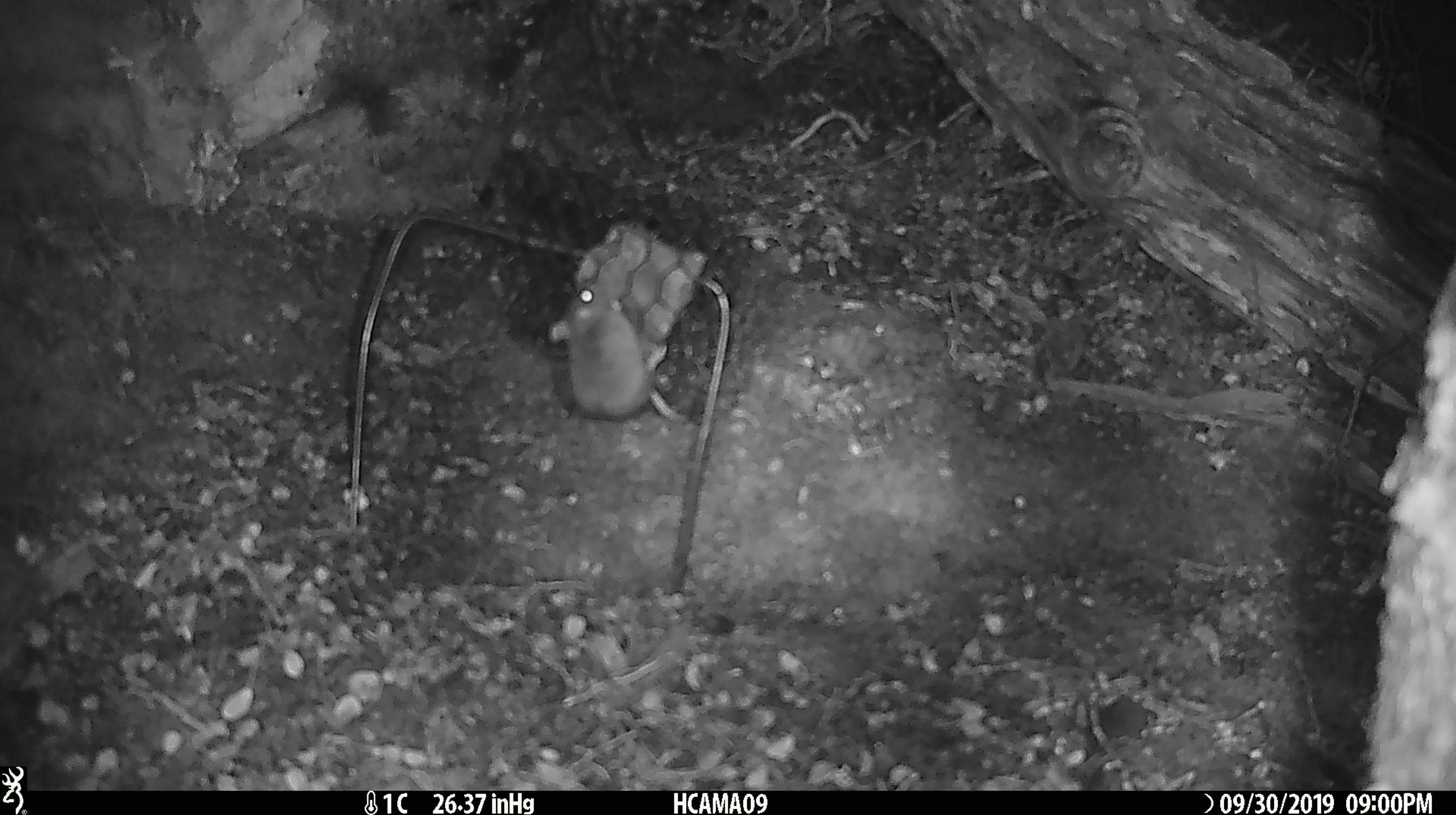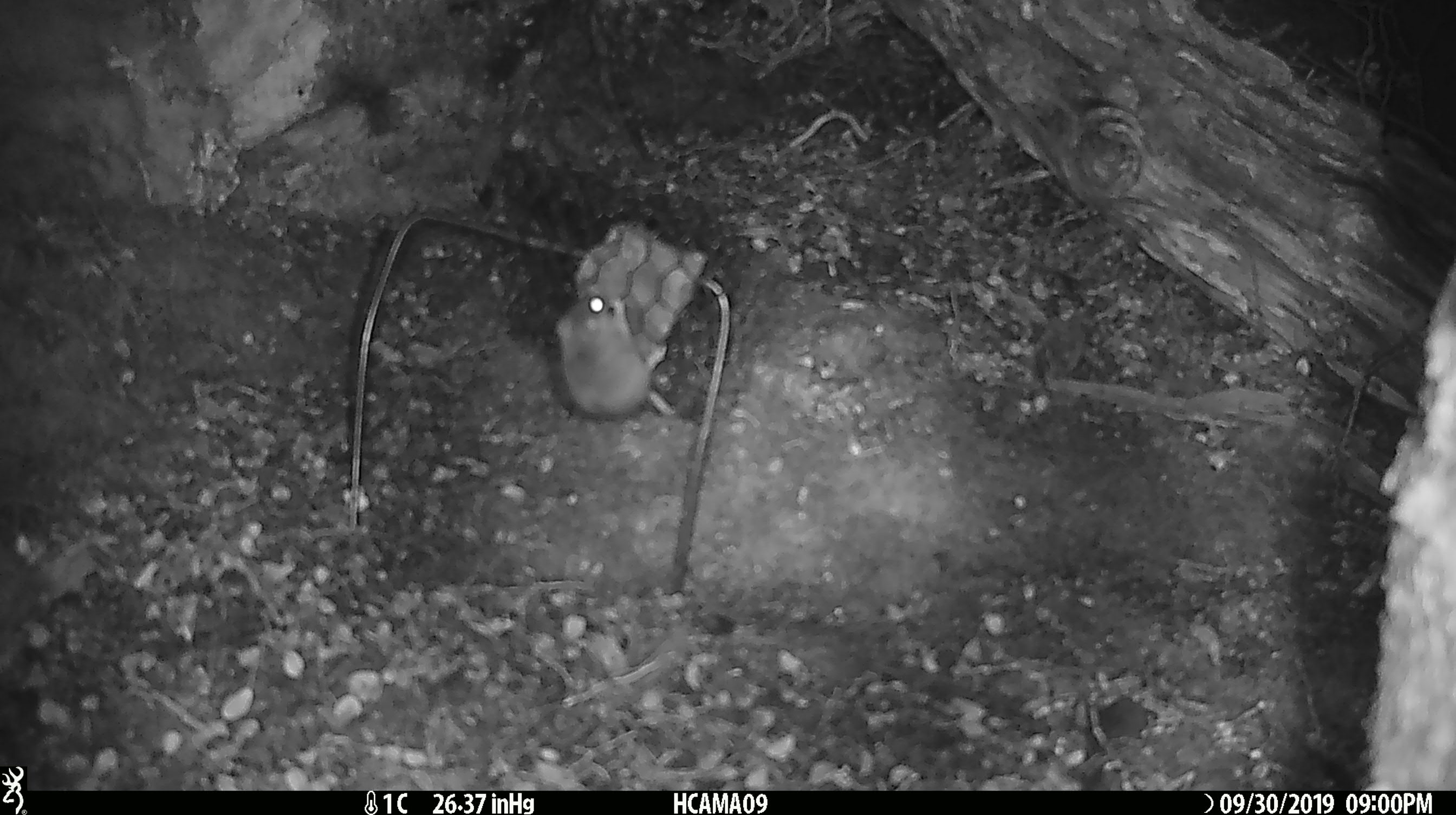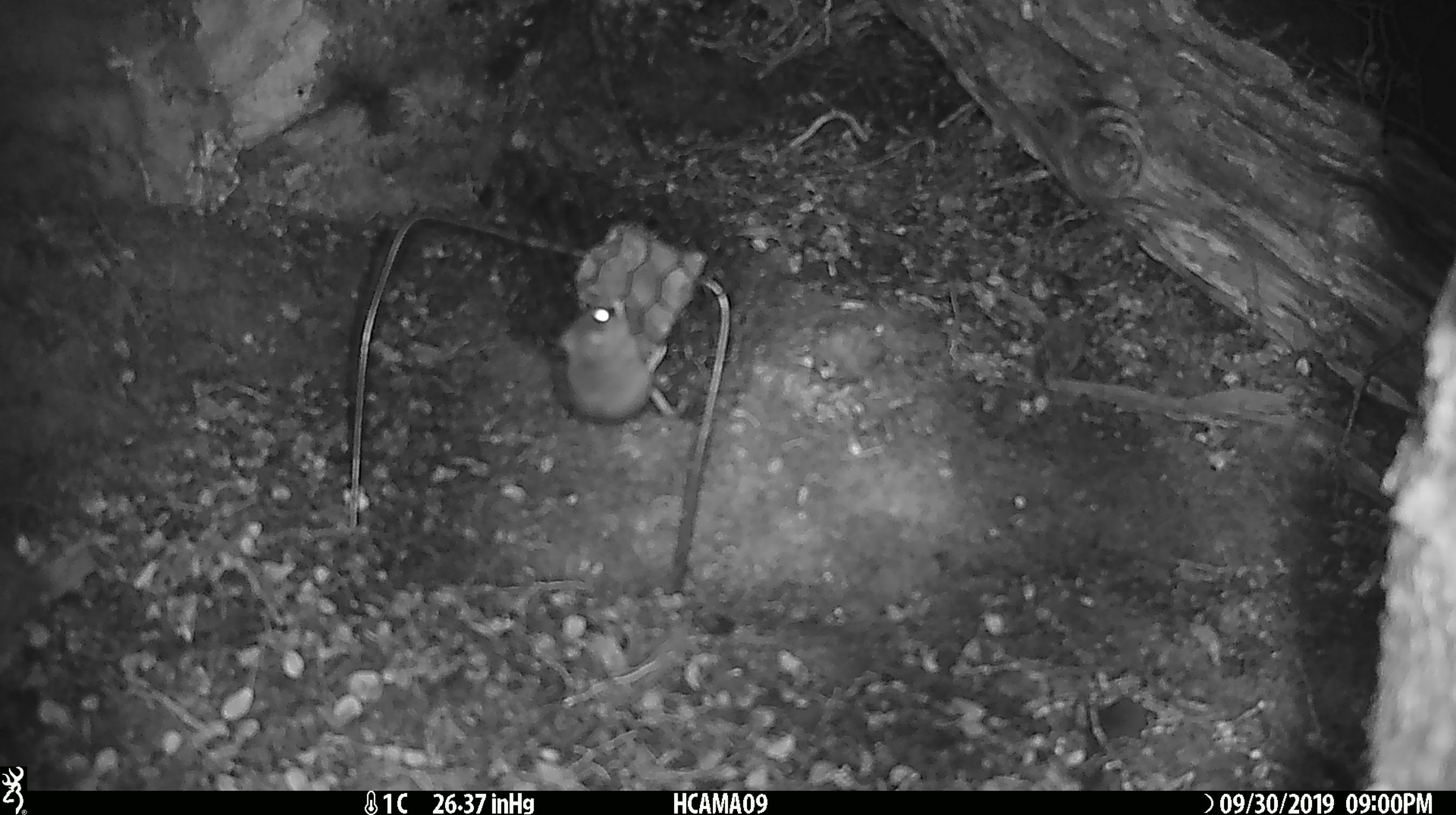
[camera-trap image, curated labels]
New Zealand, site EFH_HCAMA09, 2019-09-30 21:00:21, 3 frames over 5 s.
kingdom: Animalia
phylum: Chordata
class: Mammalia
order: Rodentia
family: Muridae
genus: Mus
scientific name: Mus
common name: mouse